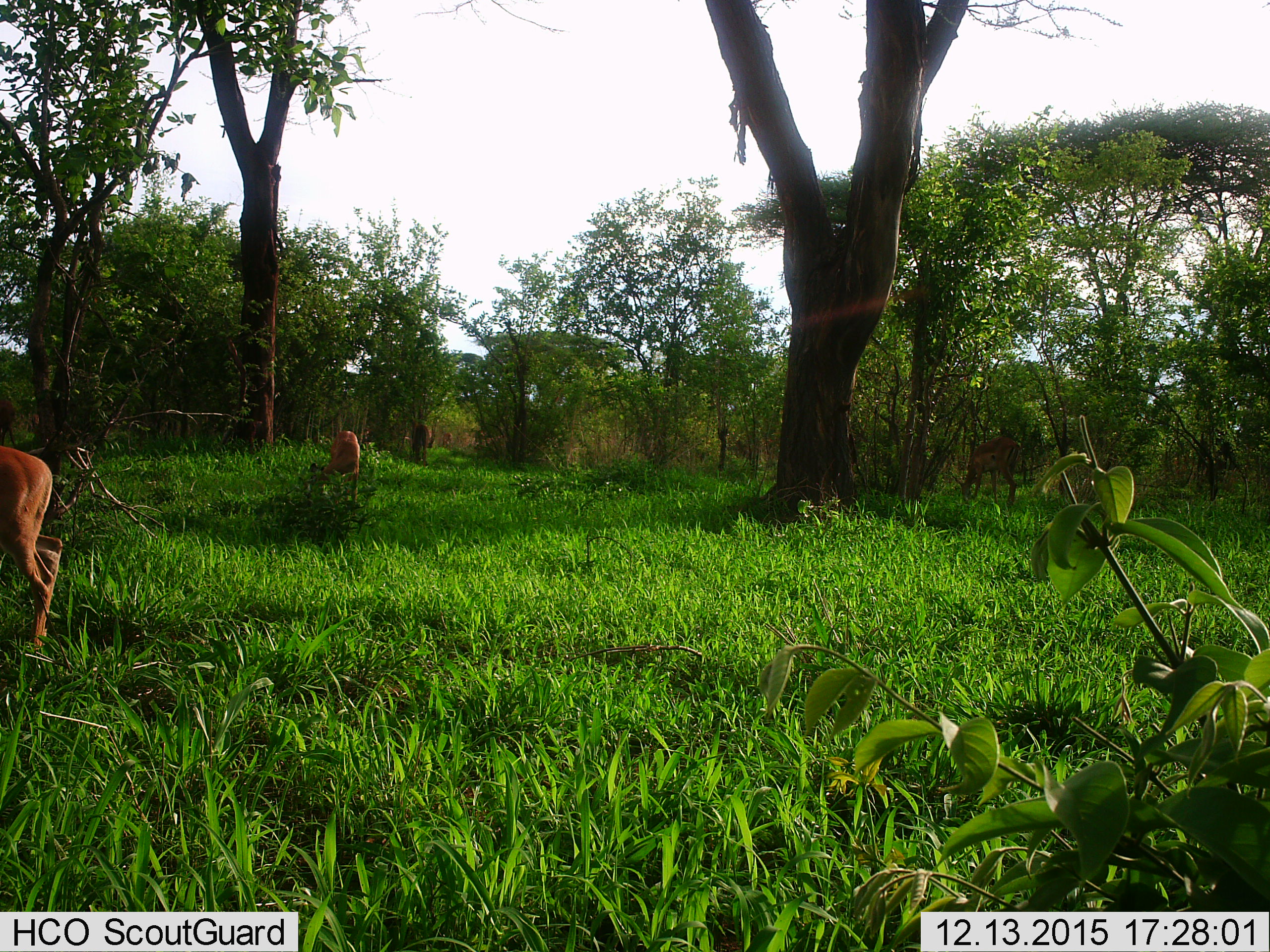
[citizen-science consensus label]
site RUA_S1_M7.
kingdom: Animalia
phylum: Chordata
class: Mammalia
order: Artiodactyla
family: Bovidae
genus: Aepyceros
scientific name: Aepyceros melampus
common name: impala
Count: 4.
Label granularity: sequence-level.